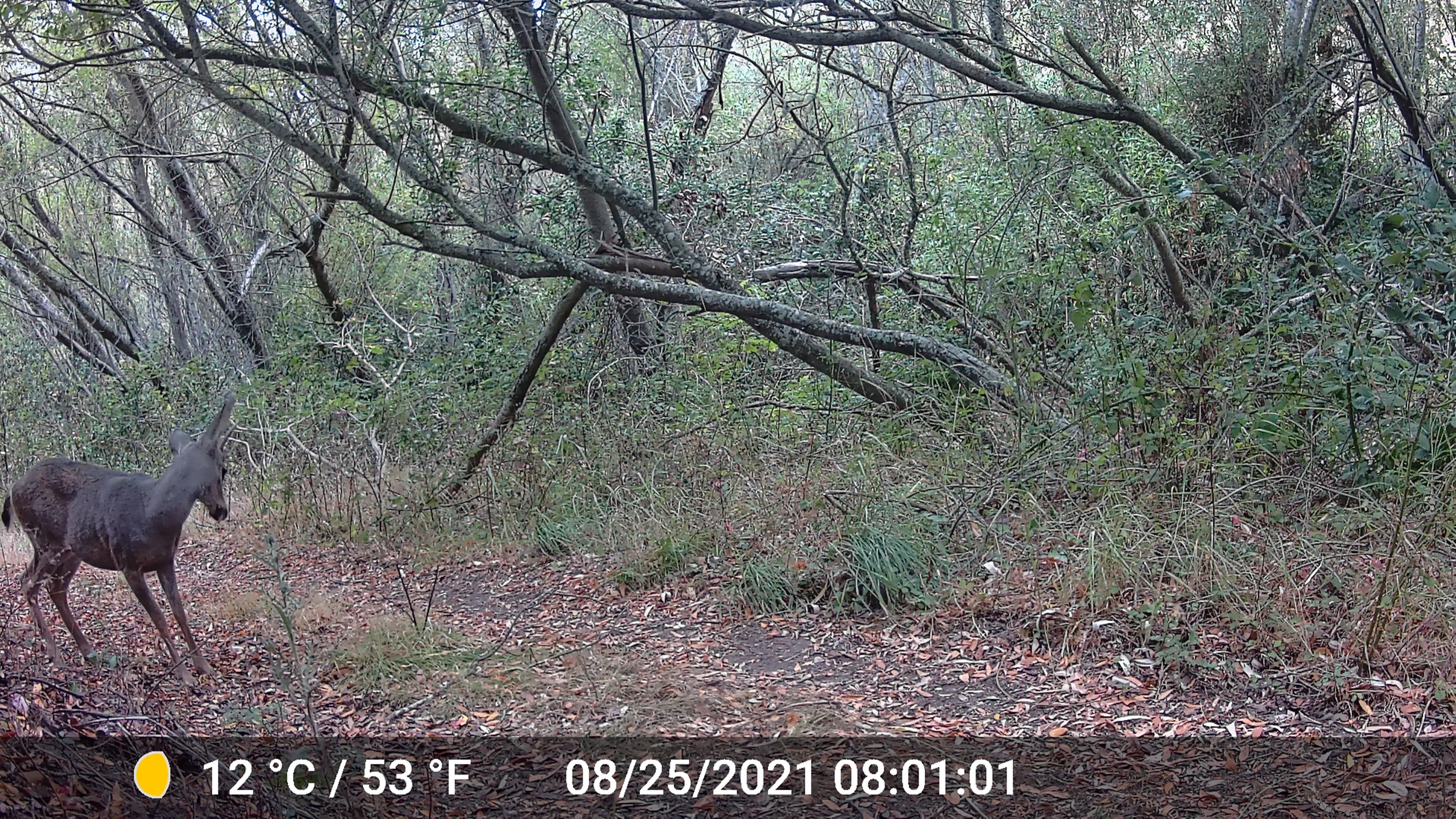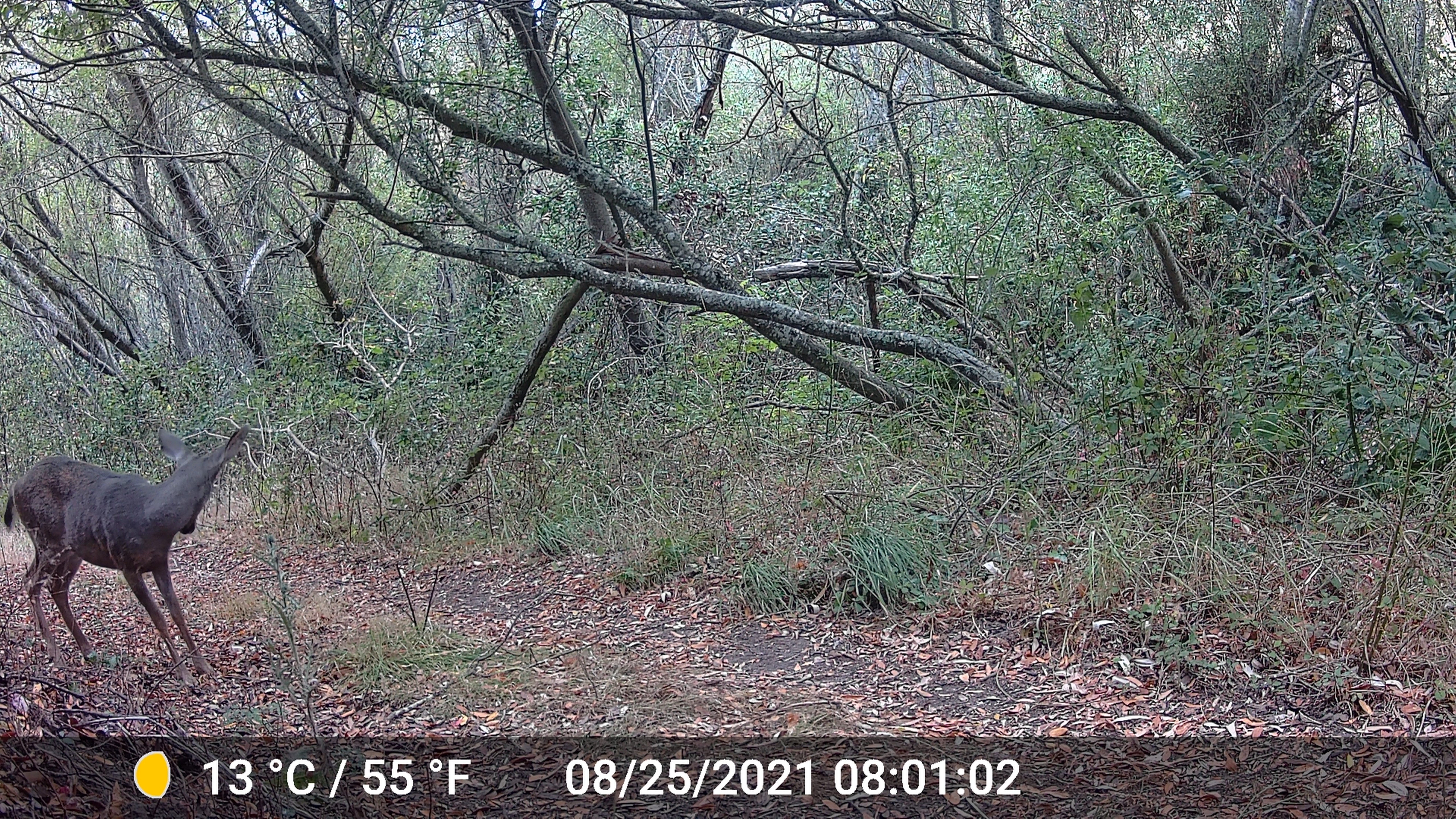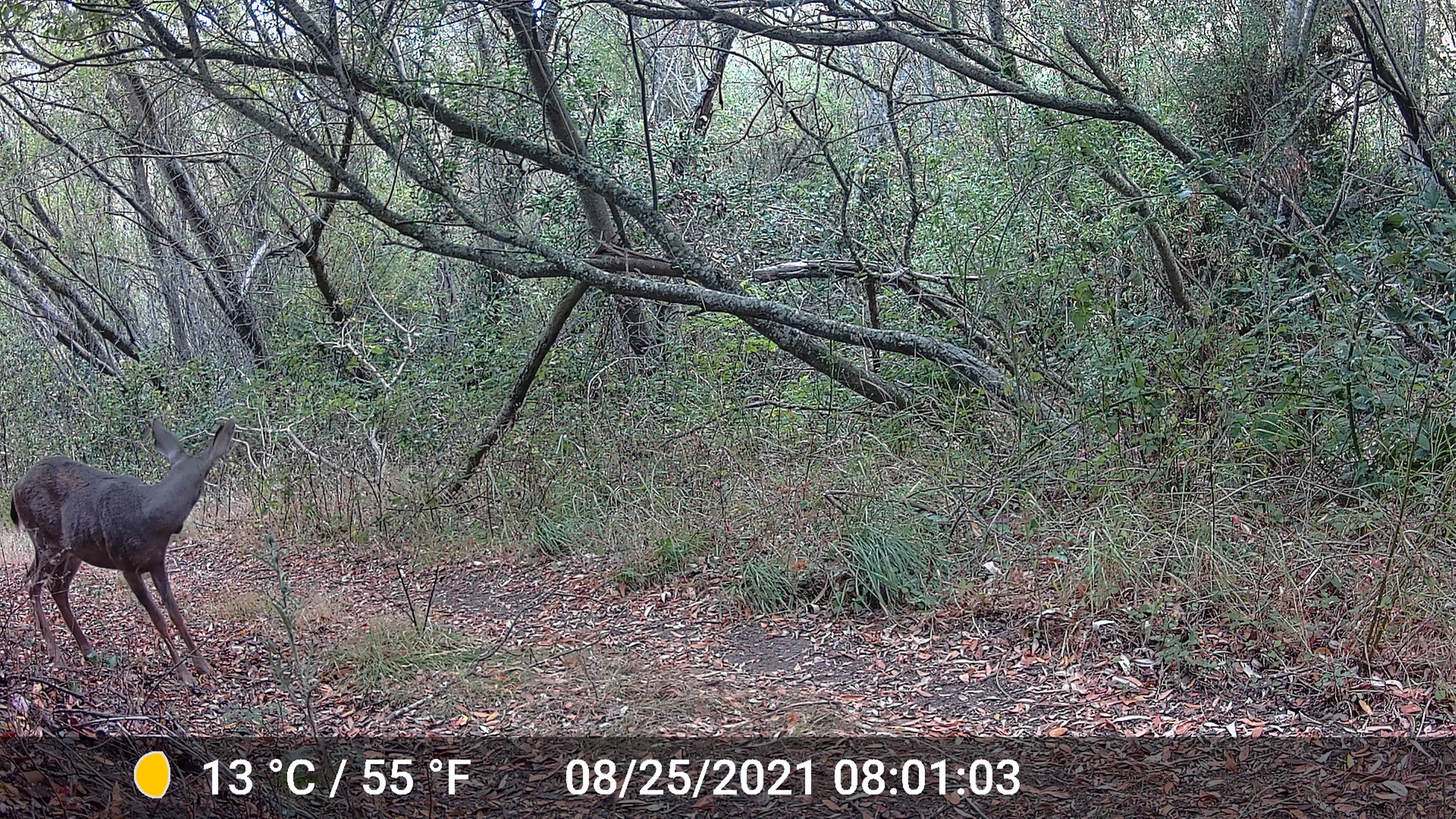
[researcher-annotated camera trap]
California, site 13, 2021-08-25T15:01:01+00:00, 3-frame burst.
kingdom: Animalia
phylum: Chordata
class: Mammalia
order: Artiodactyla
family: Cervidae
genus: Odocoileus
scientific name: Odocoileus hemionus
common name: mule deer